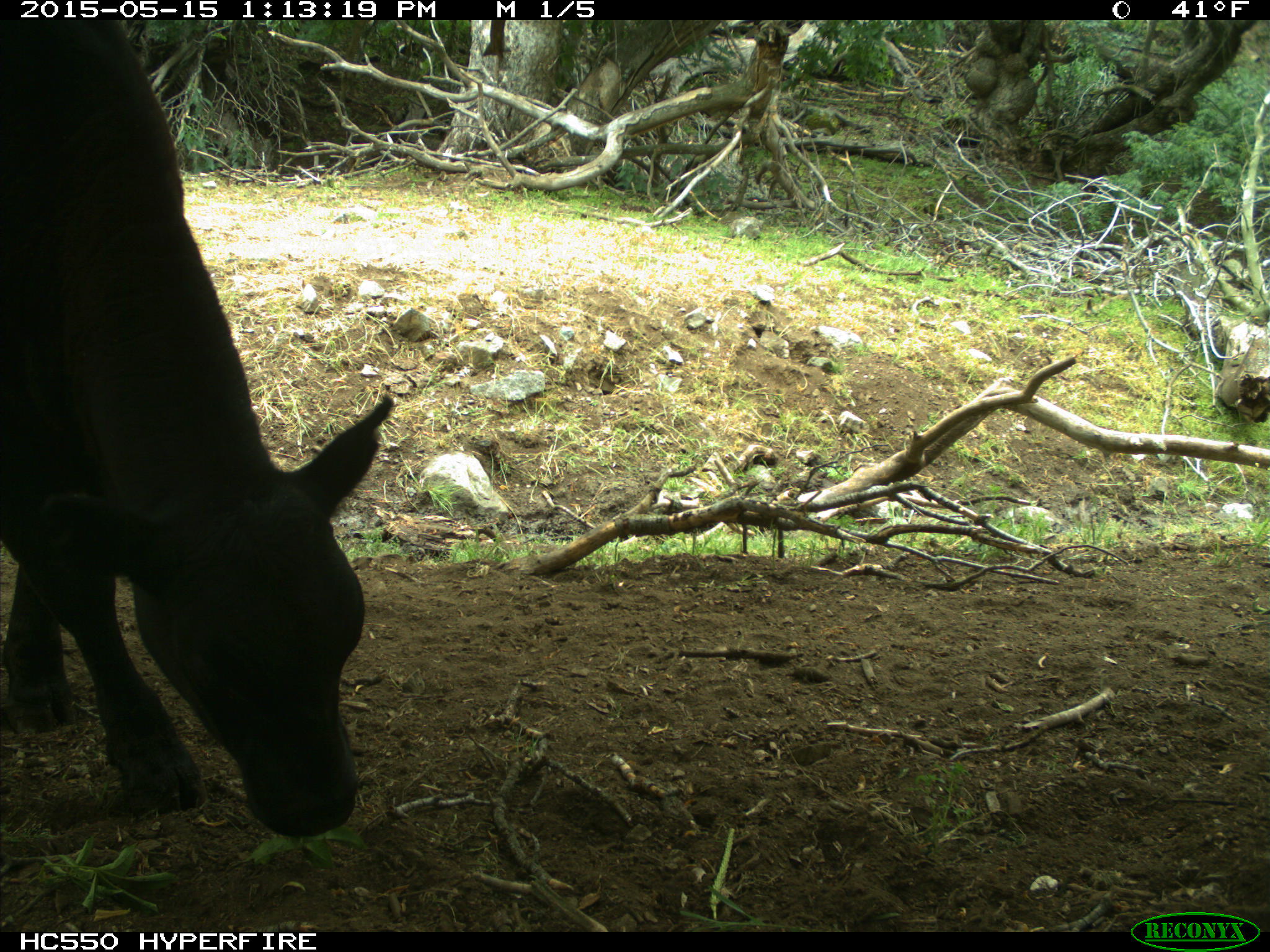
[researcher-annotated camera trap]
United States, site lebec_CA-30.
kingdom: Animalia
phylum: Chordata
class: Mammalia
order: Artiodactyla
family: Bovidae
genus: Bos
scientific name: Bos taurus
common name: domestic cow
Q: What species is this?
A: Bos taurus (domestic cow).